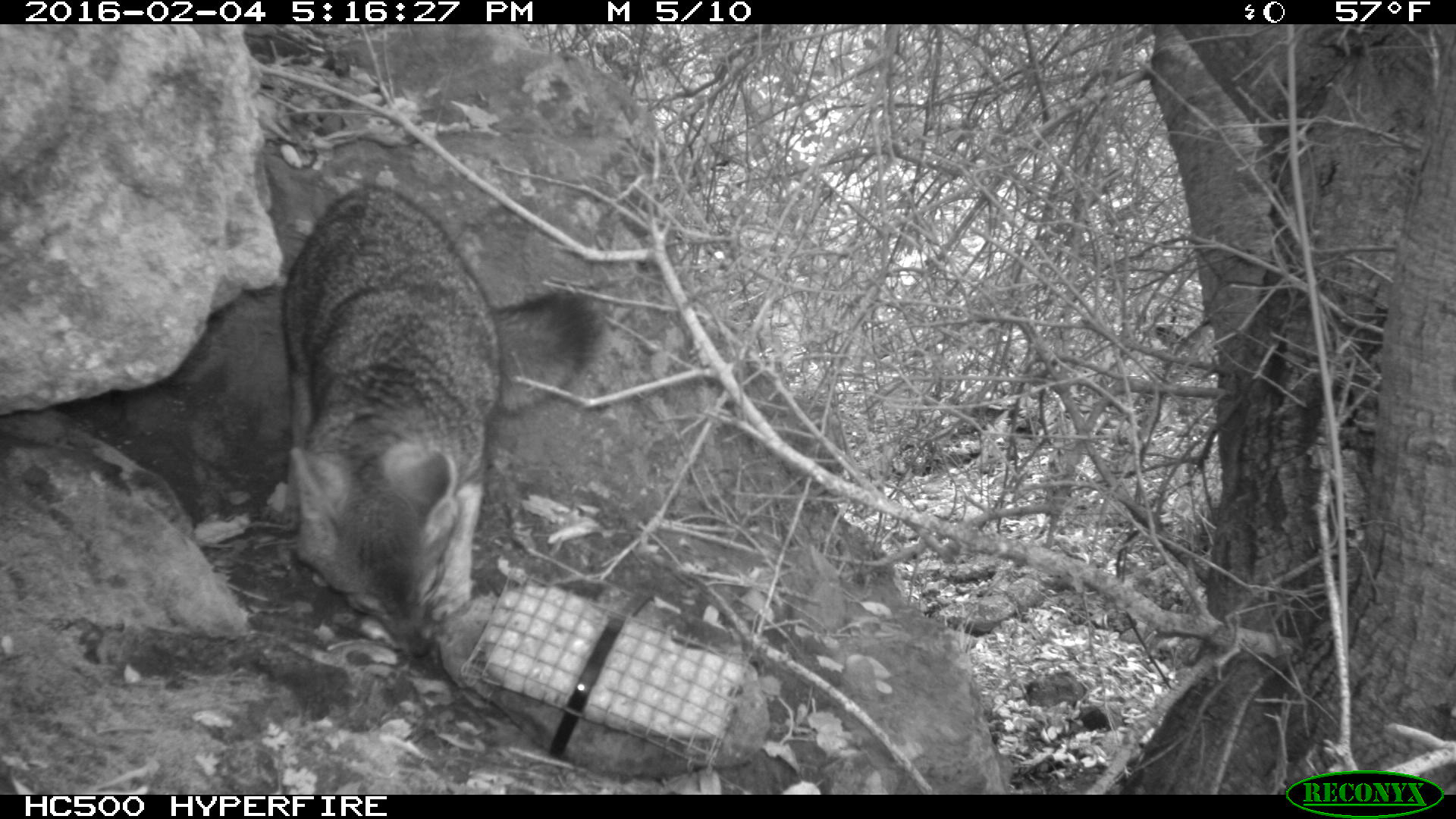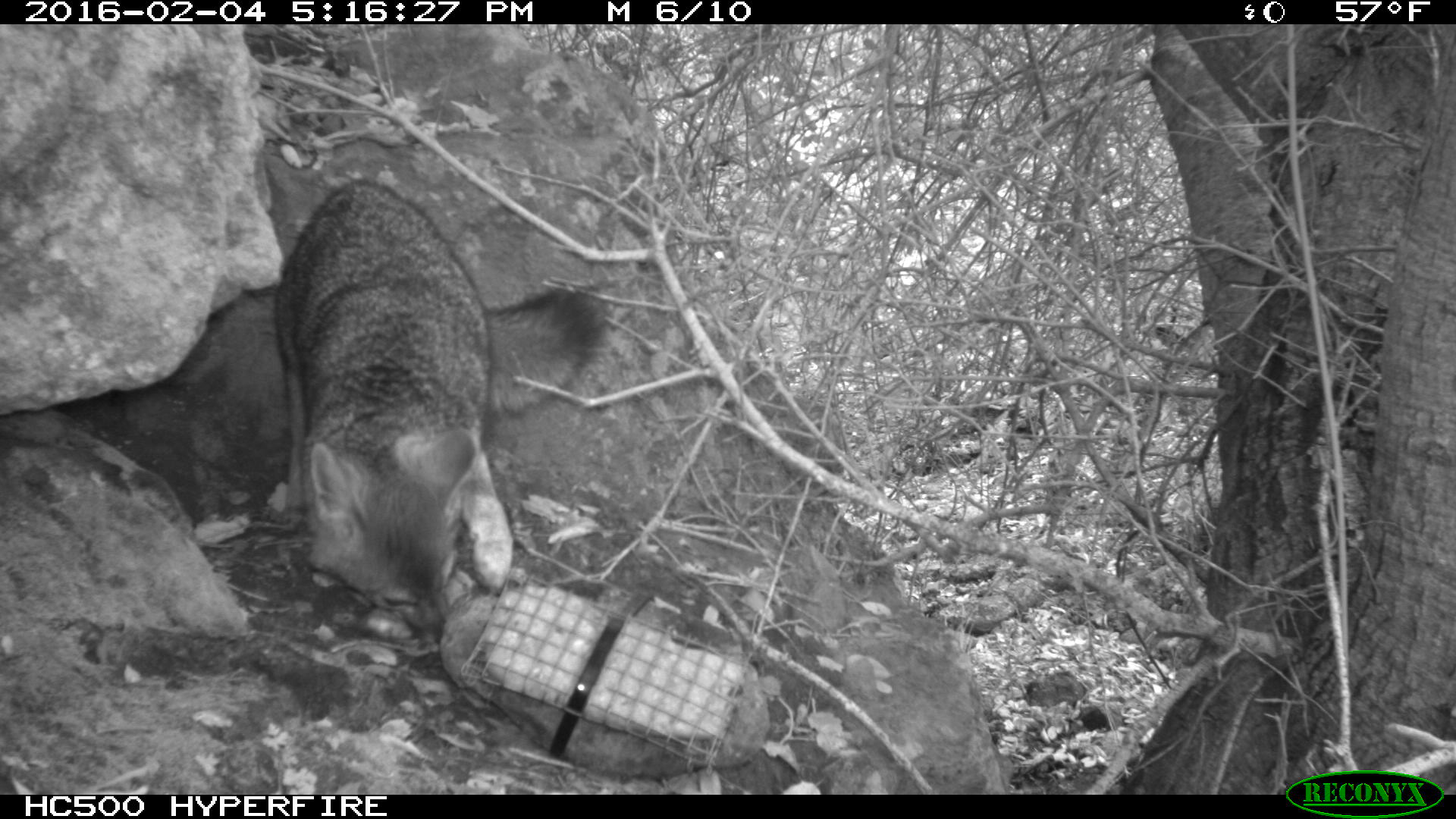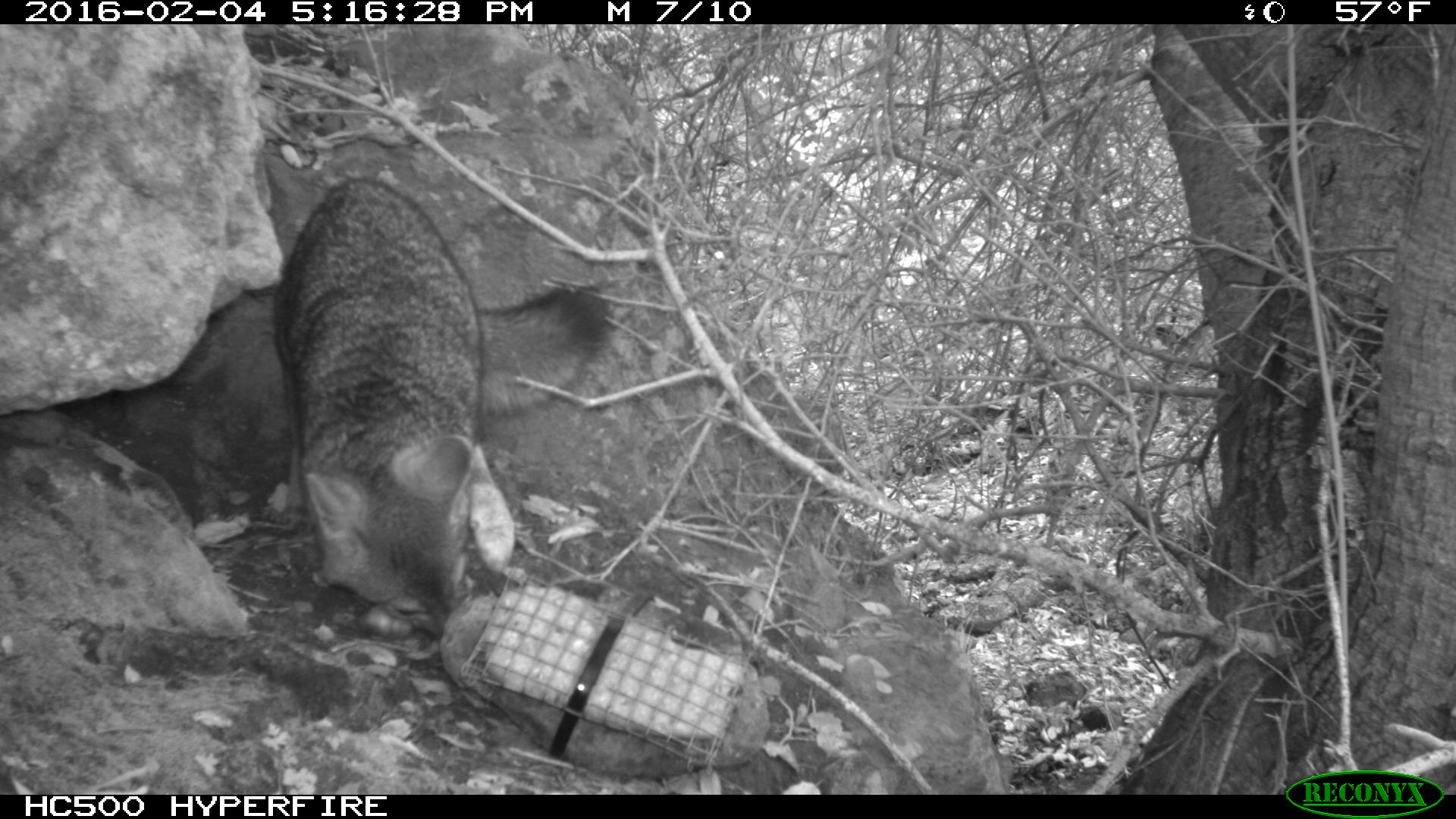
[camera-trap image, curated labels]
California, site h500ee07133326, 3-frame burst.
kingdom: Animalia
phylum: Chordata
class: Mammalia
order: Carnivora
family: Canidae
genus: Urocyon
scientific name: Urocyon littoralis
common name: island fox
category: fox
Fox (island fox) (Urocyon littoralis).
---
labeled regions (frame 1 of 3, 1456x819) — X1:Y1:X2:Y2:
fox: 280:183:604:658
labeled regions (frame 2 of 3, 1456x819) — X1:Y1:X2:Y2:
fox: 271:177:610:649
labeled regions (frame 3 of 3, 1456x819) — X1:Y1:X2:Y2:
fox: 271:177:610:649